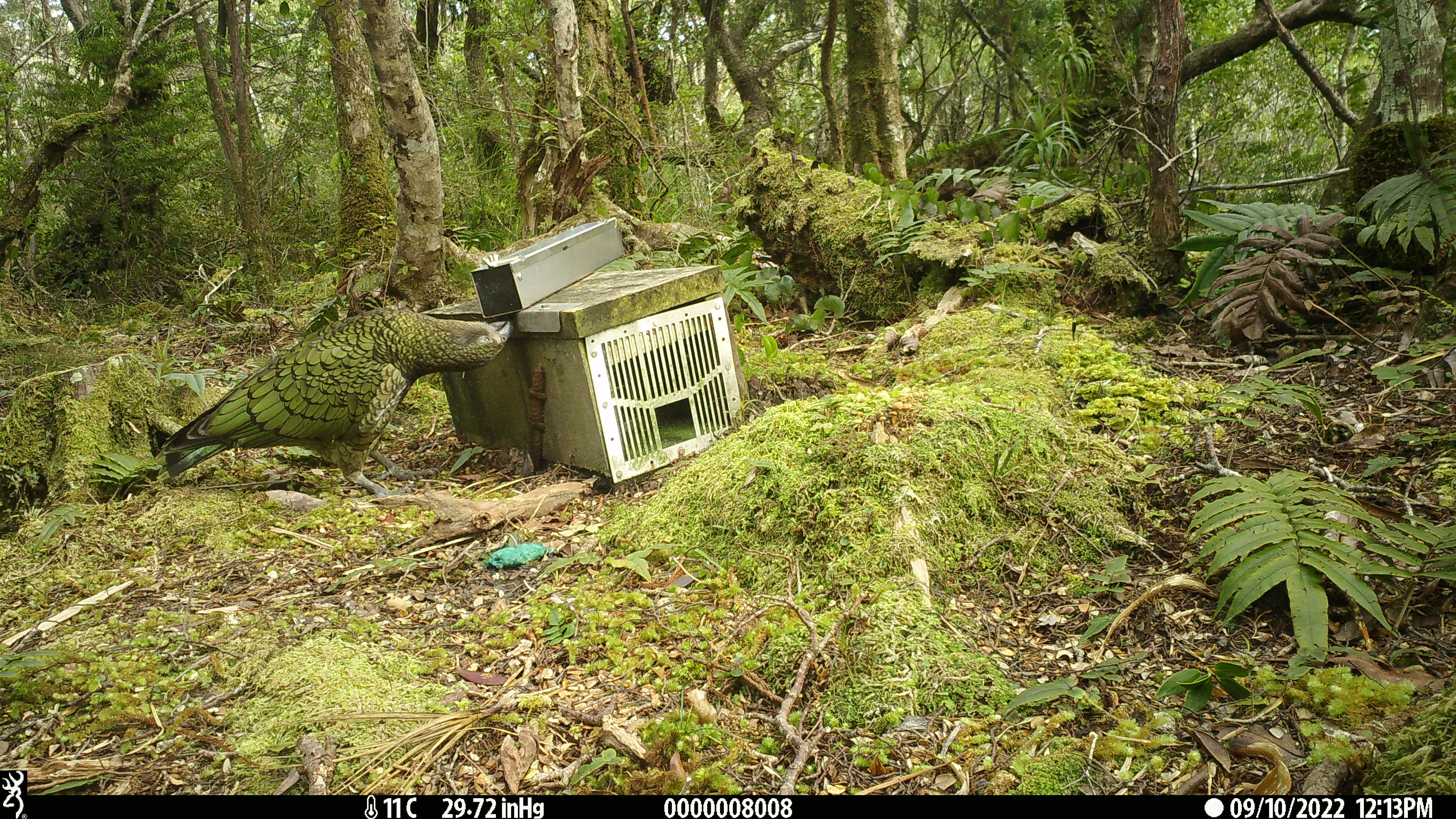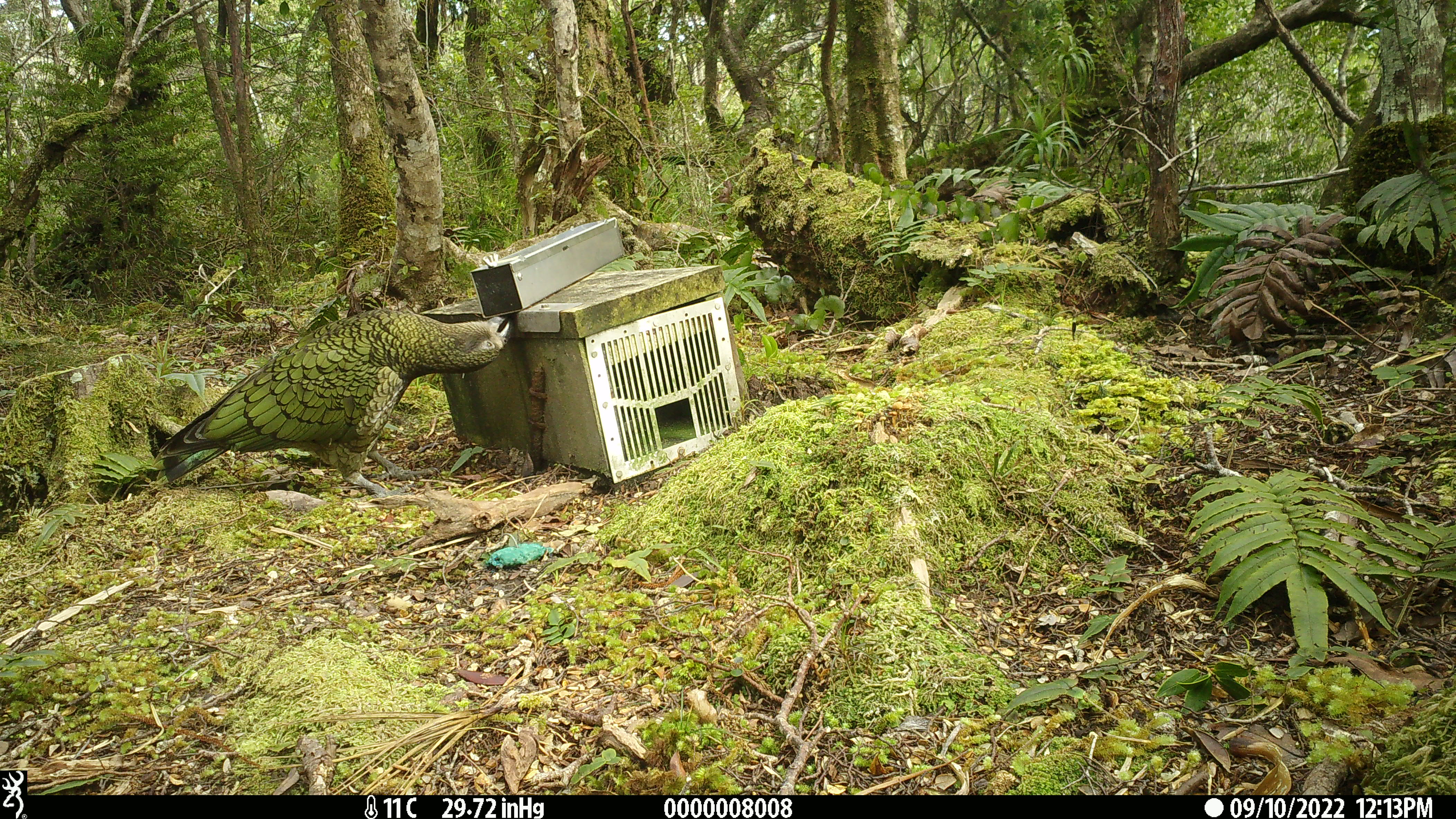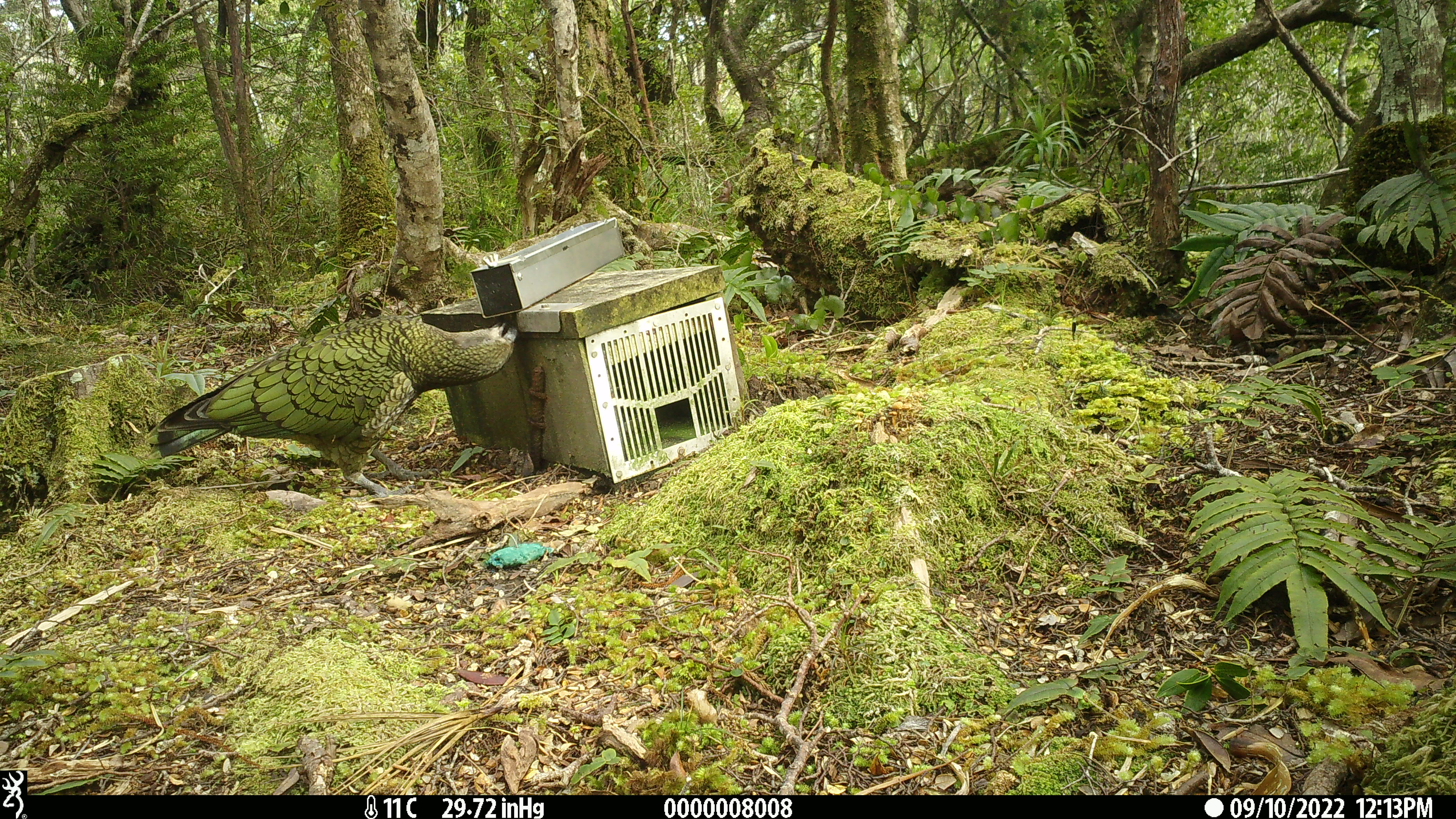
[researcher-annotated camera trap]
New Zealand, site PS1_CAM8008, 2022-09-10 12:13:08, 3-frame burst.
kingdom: Animalia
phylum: Chordata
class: Aves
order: Psittaciformes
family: Strigopidae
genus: Nestor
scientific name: Nestor notabilis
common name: kea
Kea (Nestor notabilis).